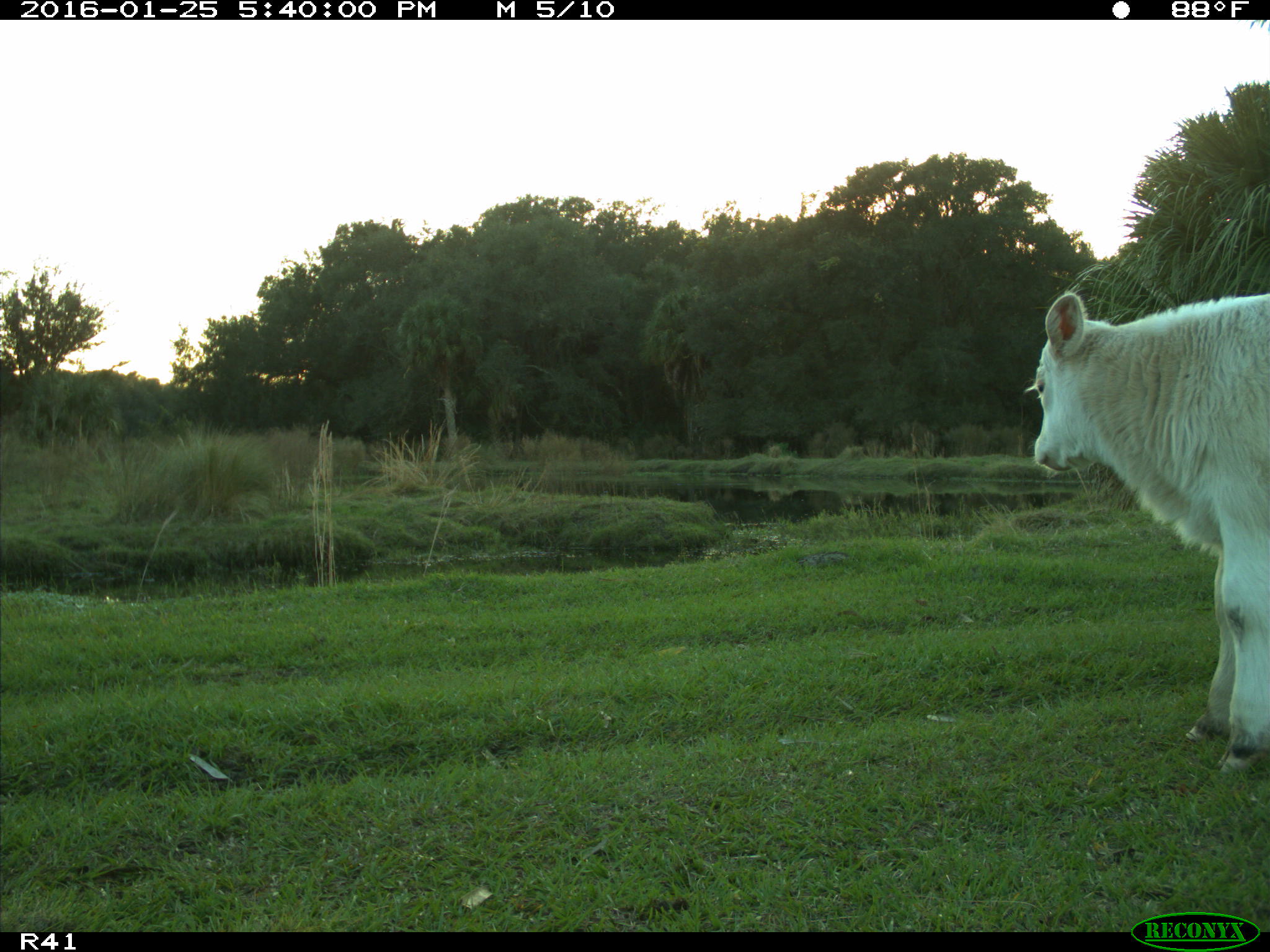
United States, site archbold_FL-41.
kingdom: Animalia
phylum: Chordata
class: Mammalia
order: Artiodactyla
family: Bovidae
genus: Bos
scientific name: Bos taurus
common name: domestic cow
Bos taurus (domestic cow).